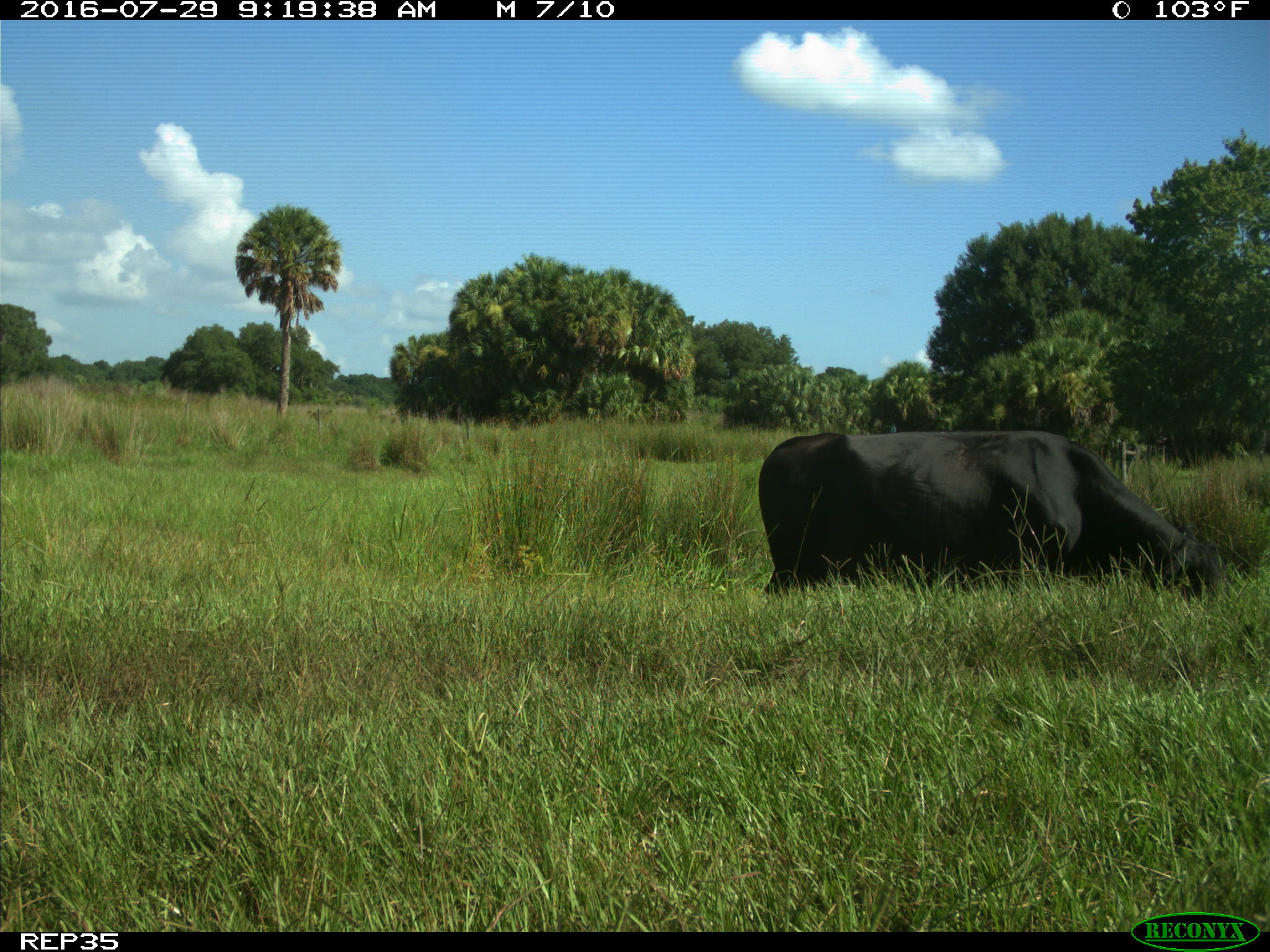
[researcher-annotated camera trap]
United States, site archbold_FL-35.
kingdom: Animalia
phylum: Chordata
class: Mammalia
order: Artiodactyla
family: Bovidae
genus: Bos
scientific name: Bos taurus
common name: domestic cow